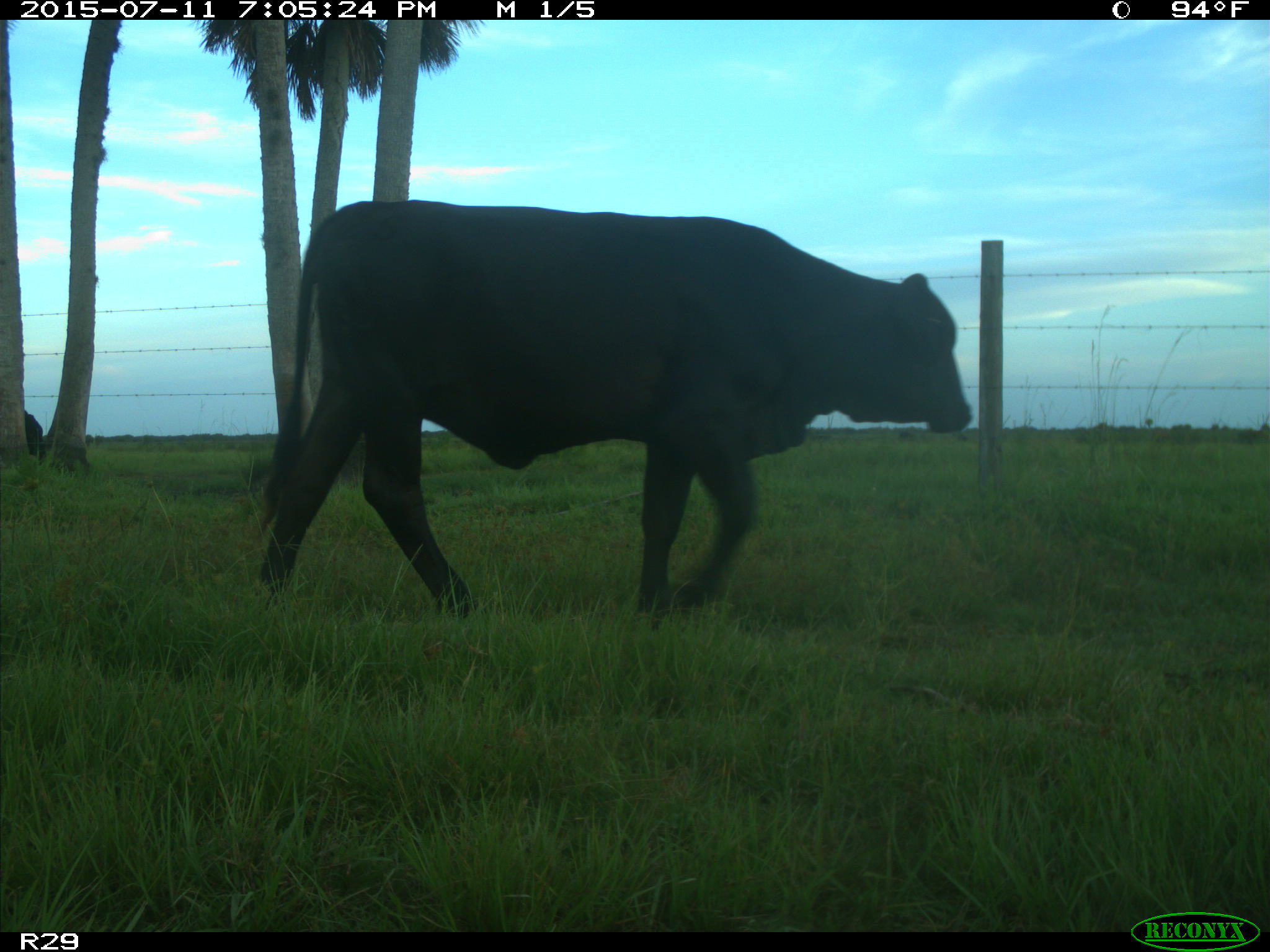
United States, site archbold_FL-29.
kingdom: Animalia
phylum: Chordata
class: Mammalia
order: Artiodactyla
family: Bovidae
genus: Bos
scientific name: Bos taurus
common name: domestic cow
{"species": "Bos taurus (domestic cow)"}